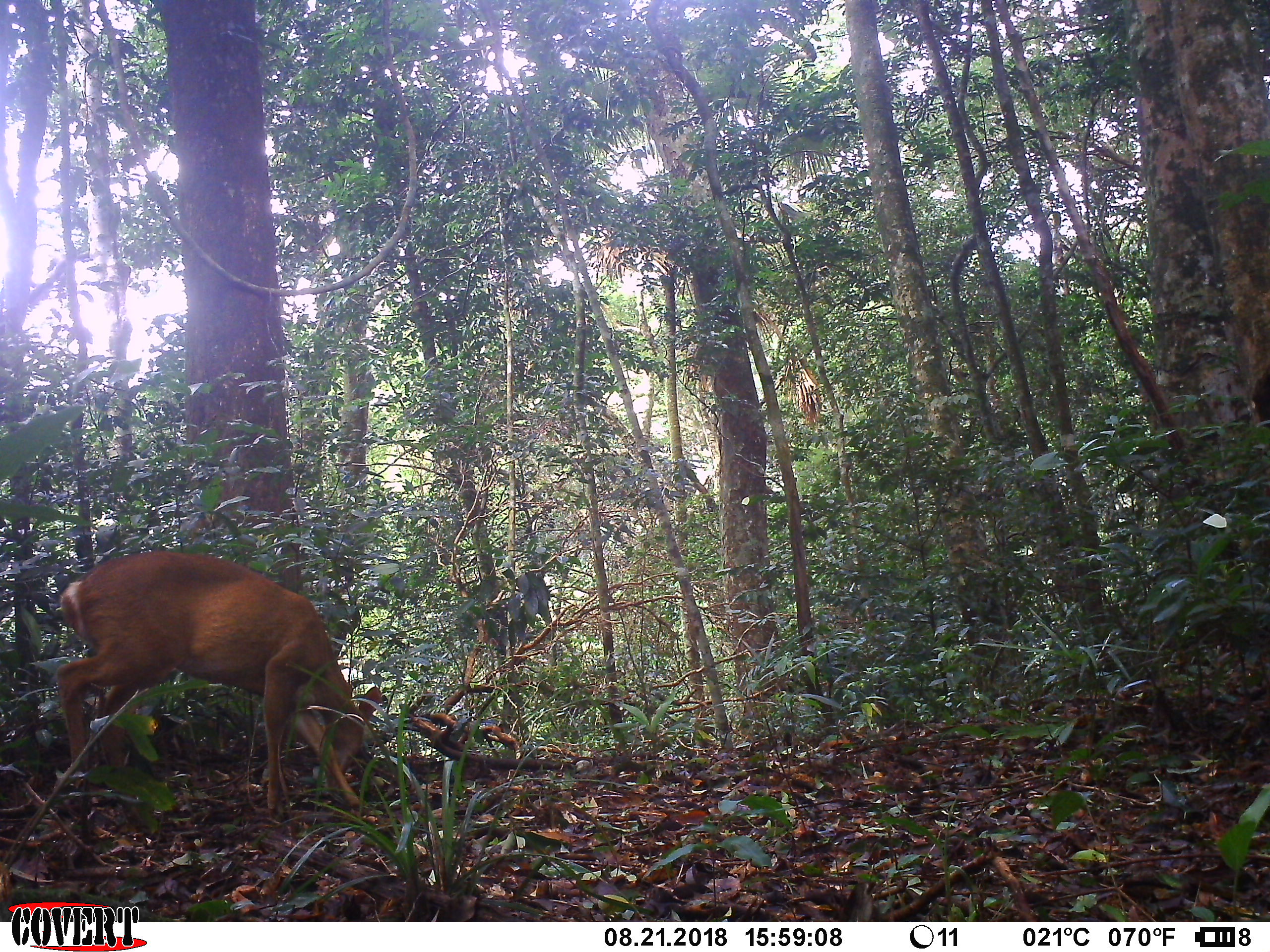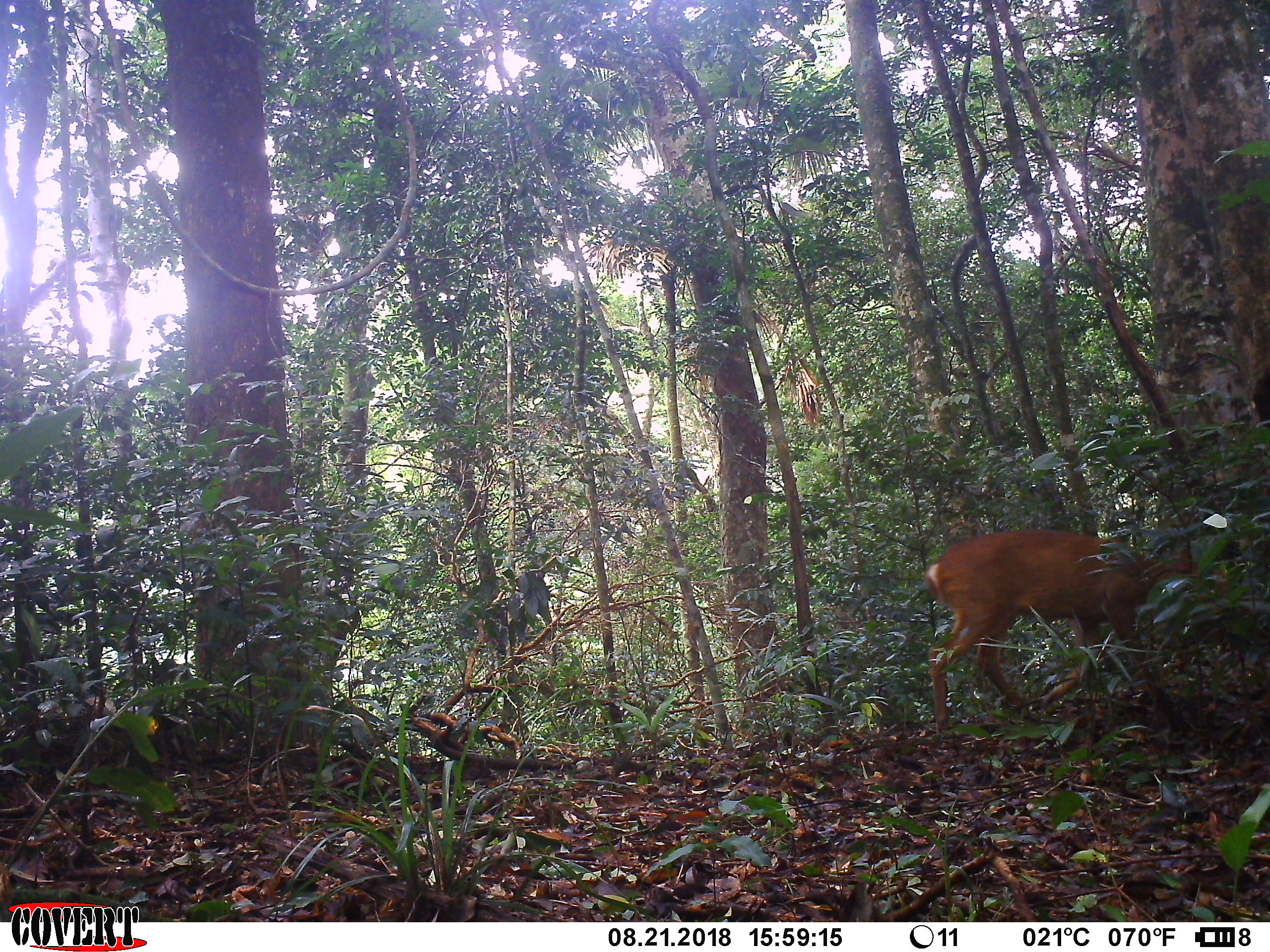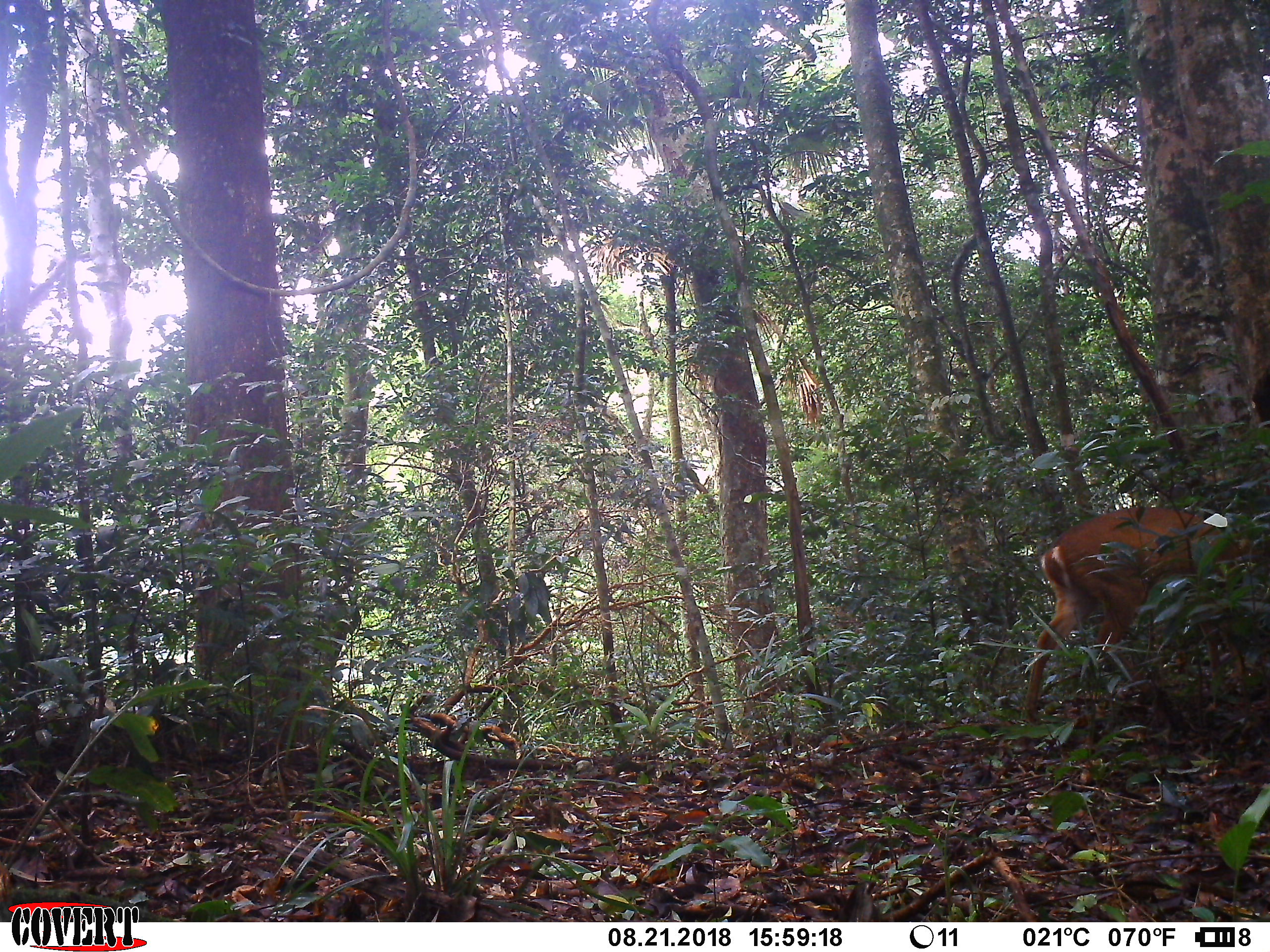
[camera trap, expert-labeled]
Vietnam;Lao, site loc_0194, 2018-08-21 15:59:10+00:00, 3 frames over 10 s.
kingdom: Animalia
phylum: Chordata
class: Mammalia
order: Artiodactyla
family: Cervidae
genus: Muntiacus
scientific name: Muntiacus vuquangensis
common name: large-antlered muntjac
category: large antlered muntjac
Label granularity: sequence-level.